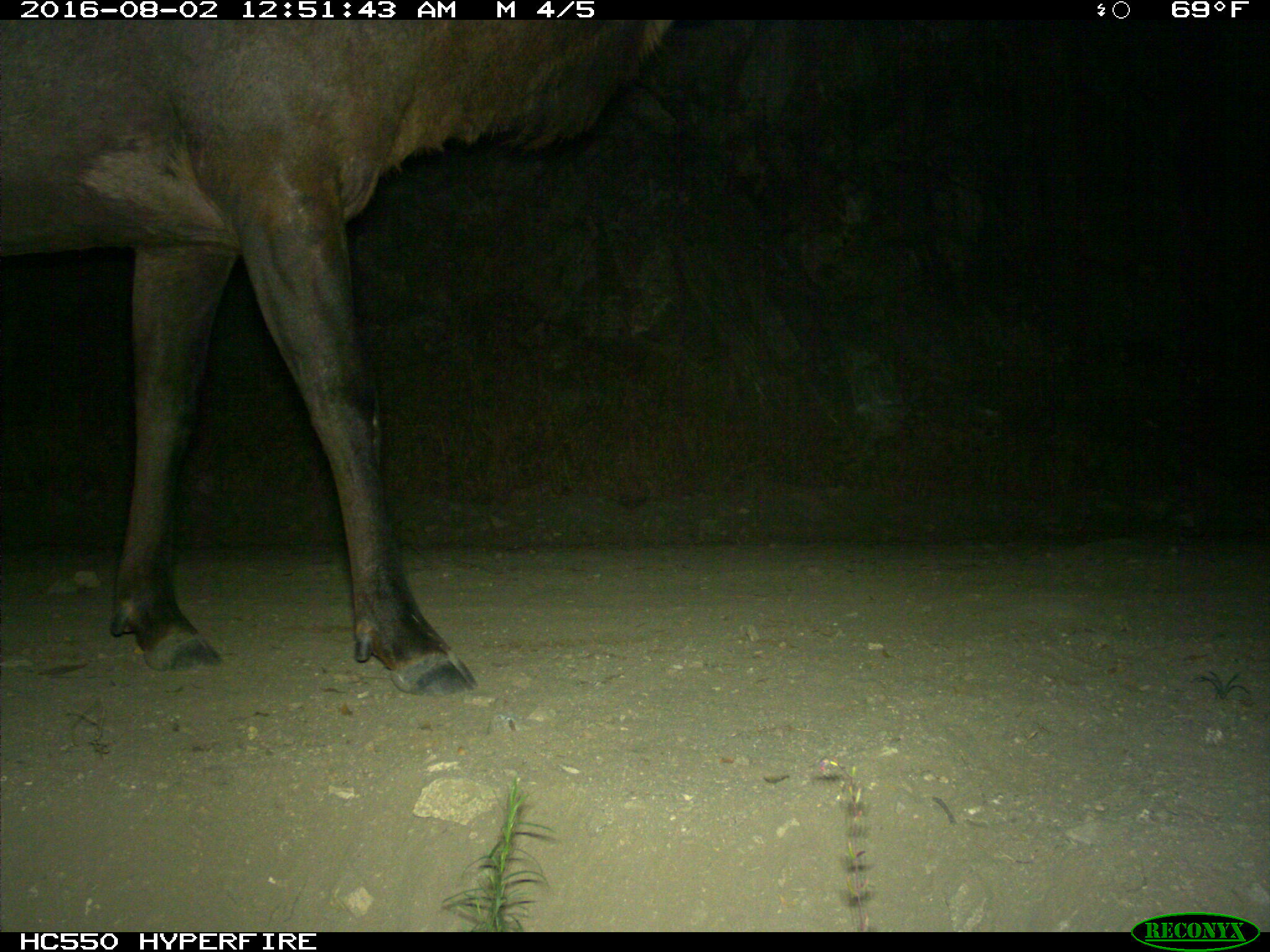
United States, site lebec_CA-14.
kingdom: Animalia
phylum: Chordata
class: Mammalia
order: Artiodactyla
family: Cervidae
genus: Cervus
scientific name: Cervus canadensis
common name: elk